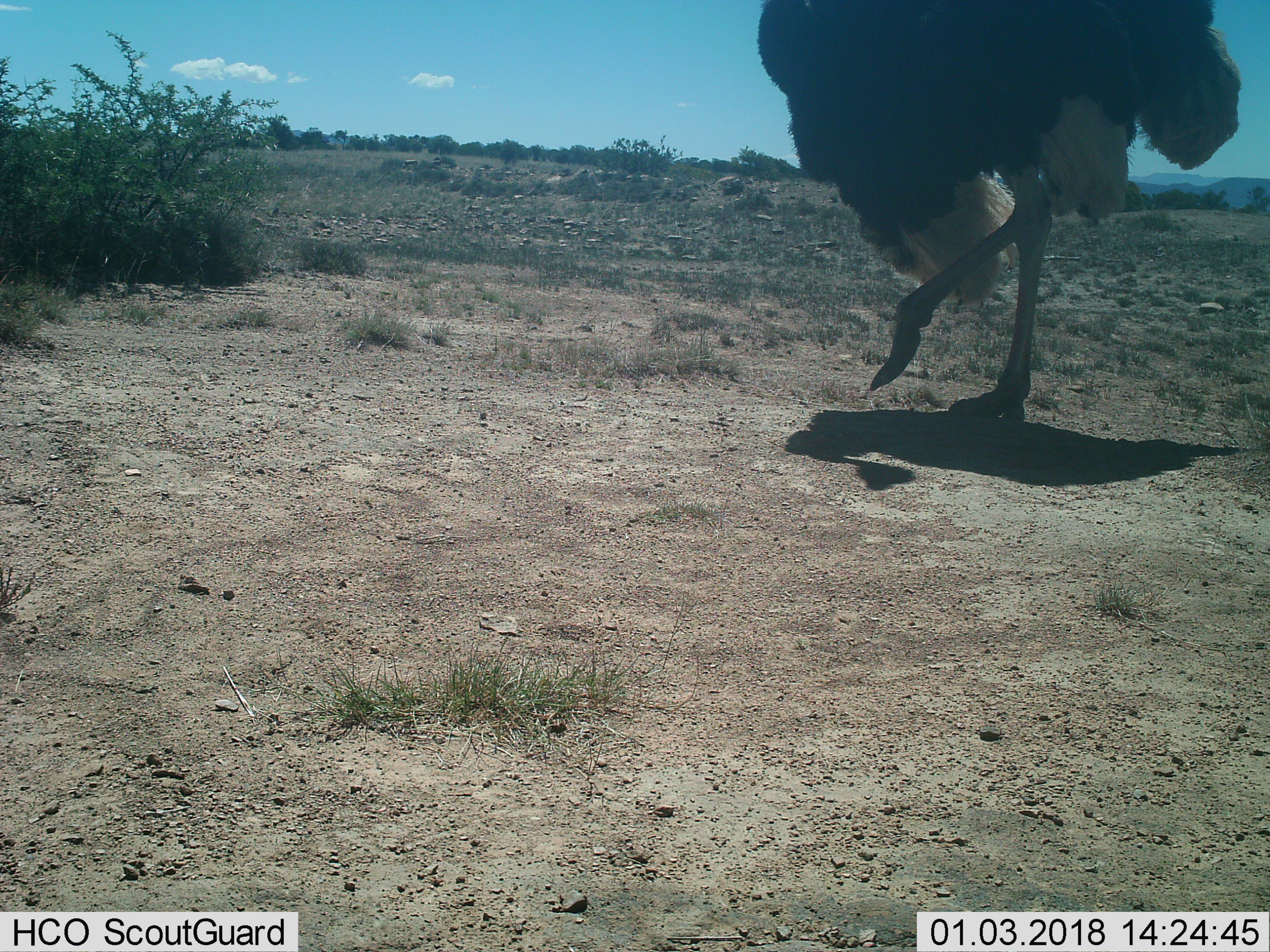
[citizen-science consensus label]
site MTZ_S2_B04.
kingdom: Animalia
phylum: Chordata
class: Aves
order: Struthioniformes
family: Struthionidae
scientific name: Struthionidae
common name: ostrich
Ostrich (Struthionidae), count 1. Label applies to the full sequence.